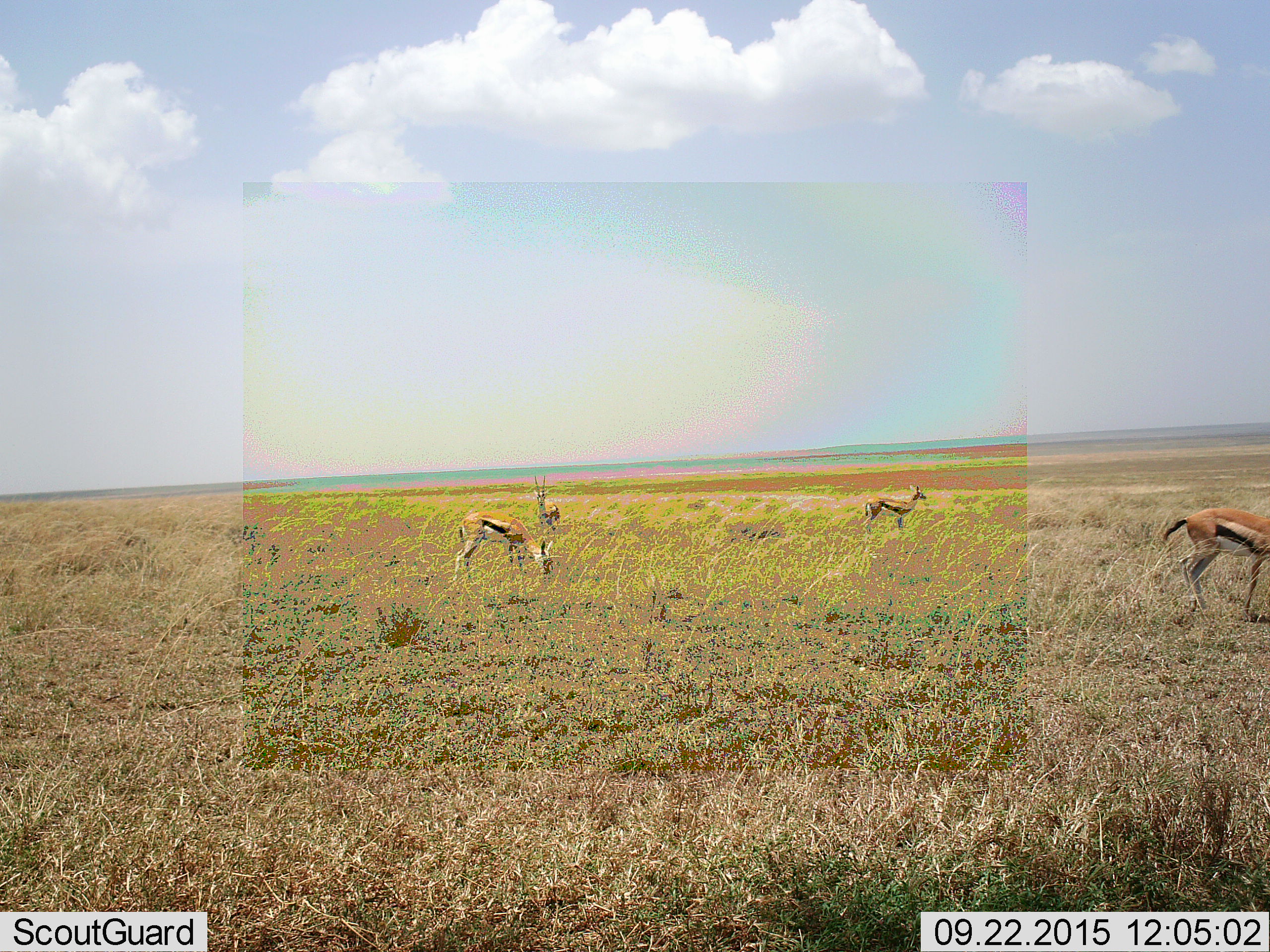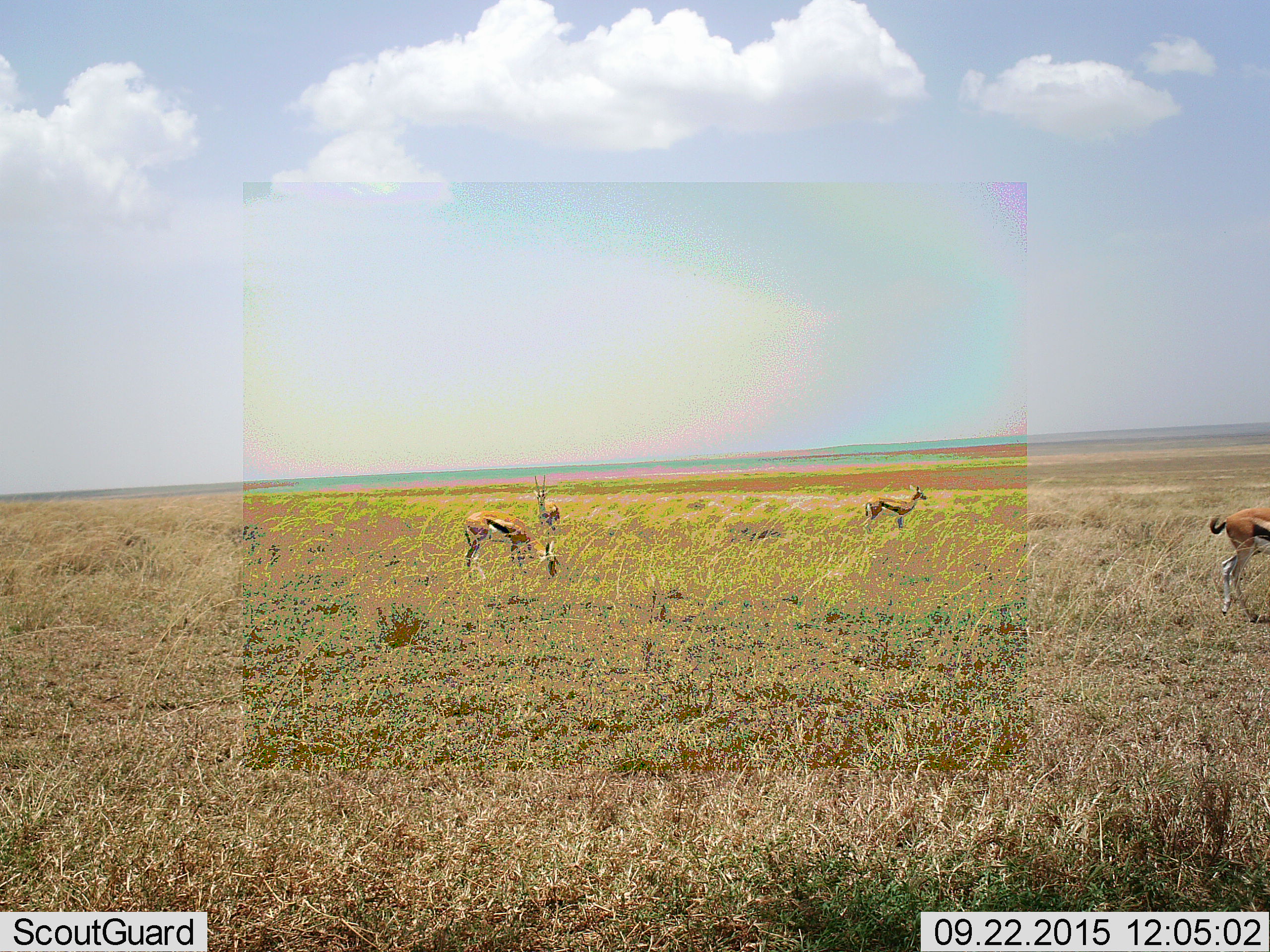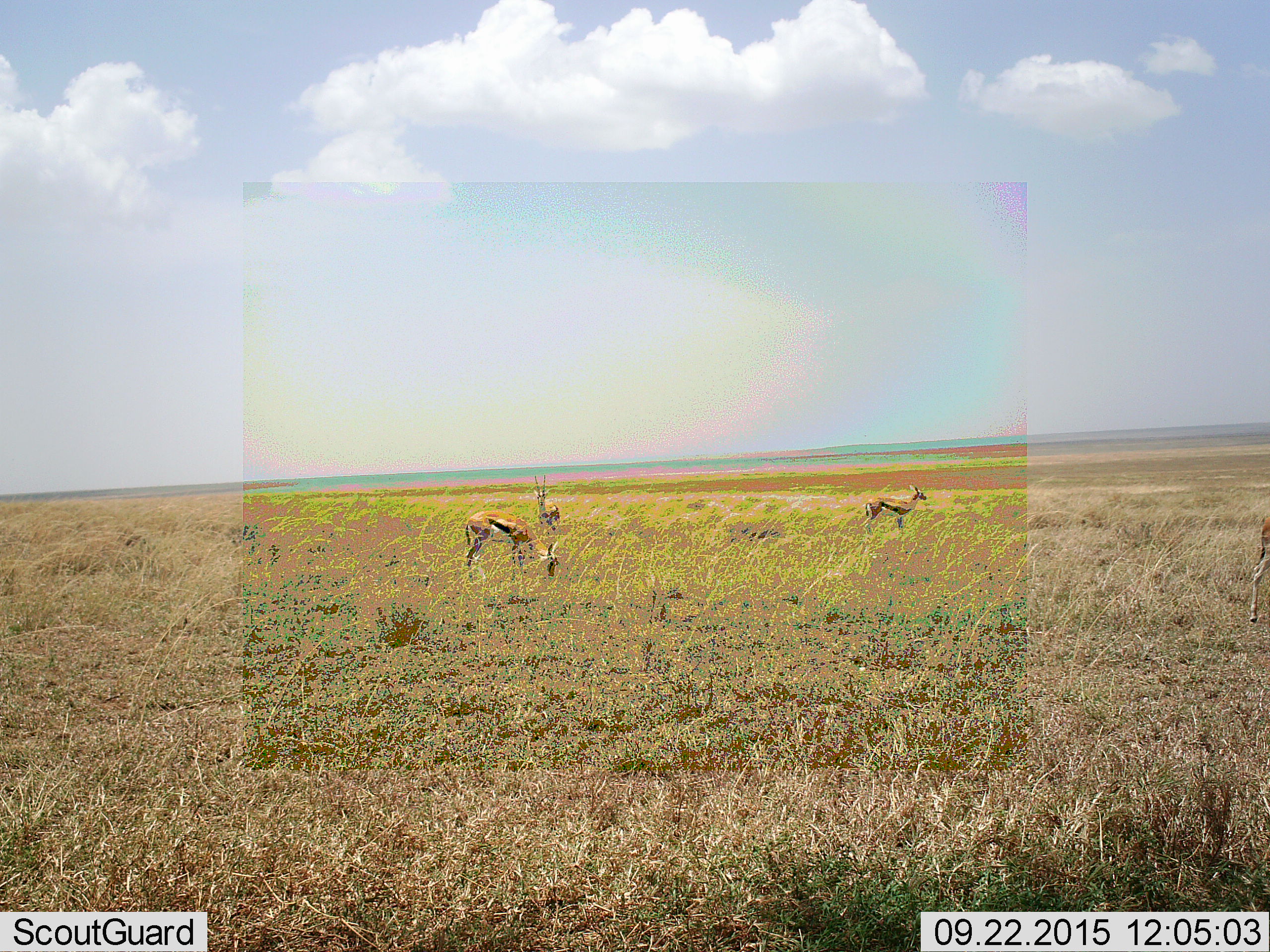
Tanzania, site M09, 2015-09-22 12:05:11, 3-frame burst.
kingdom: Animalia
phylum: Chordata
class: Mammalia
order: Artiodactyla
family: Bovidae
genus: Eudorcas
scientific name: Eudorcas thomsonii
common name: thomson's gazelle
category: gazellethomsons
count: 4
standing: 100%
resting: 0%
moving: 89%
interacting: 0%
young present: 0%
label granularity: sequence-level